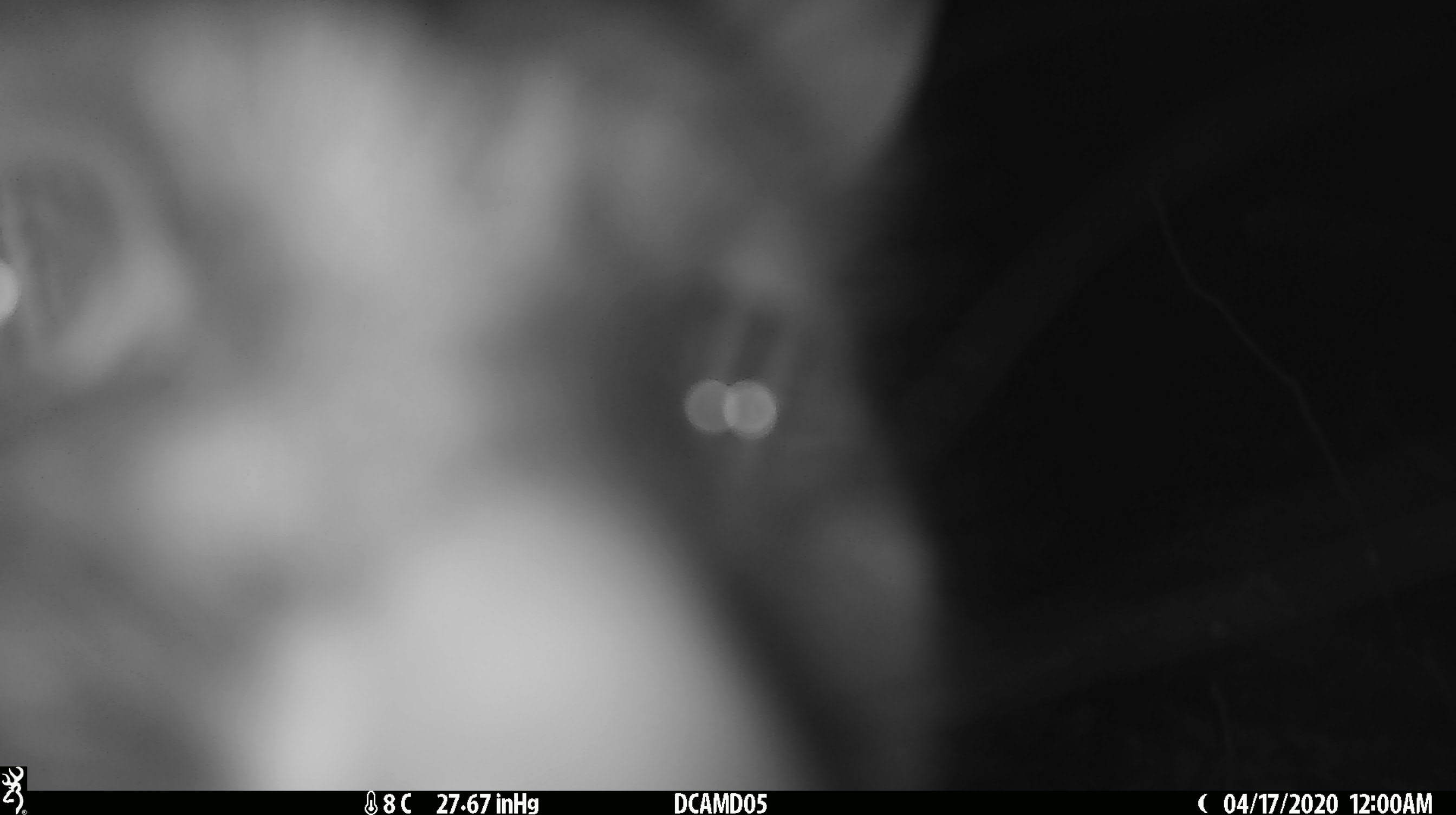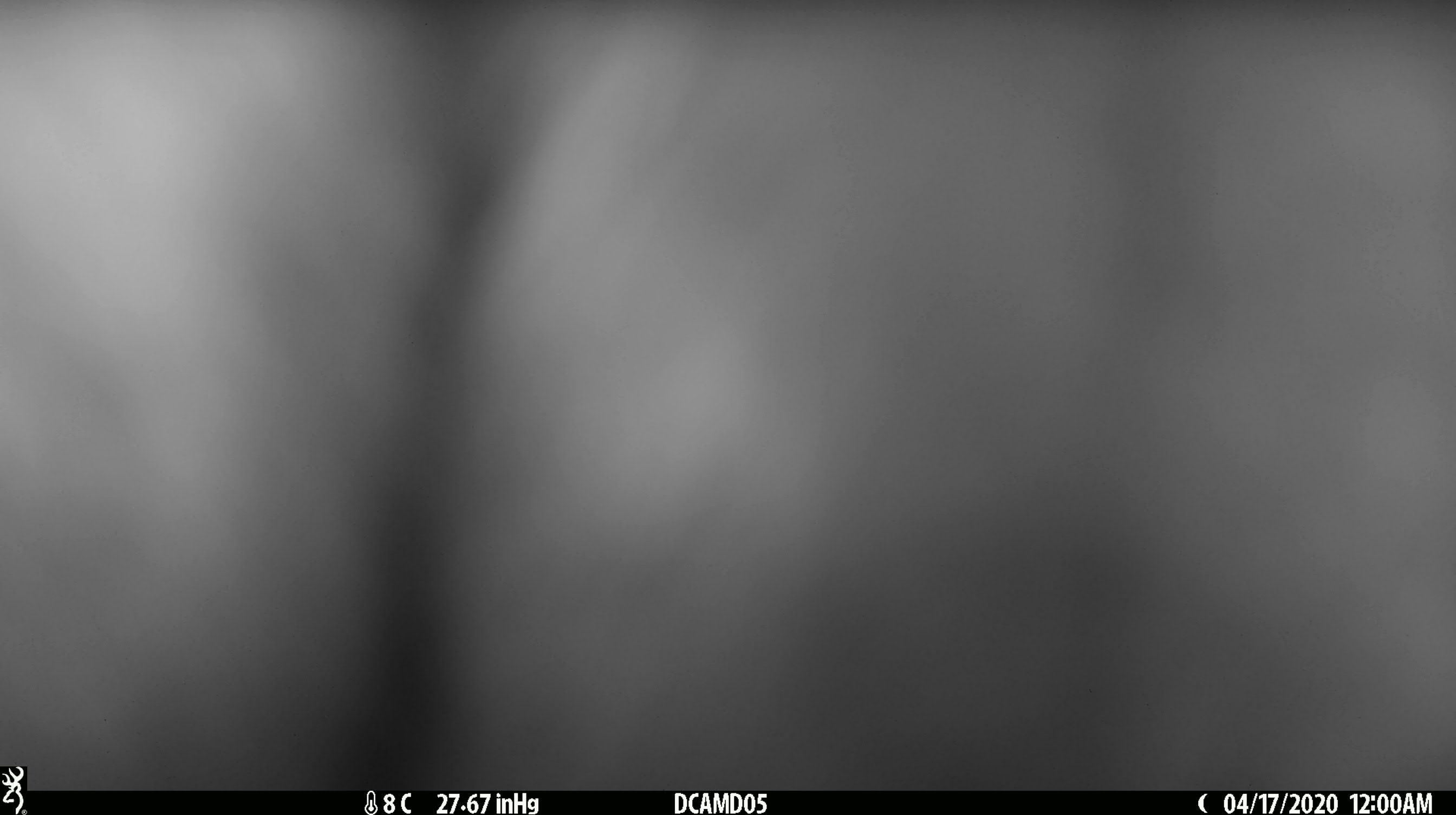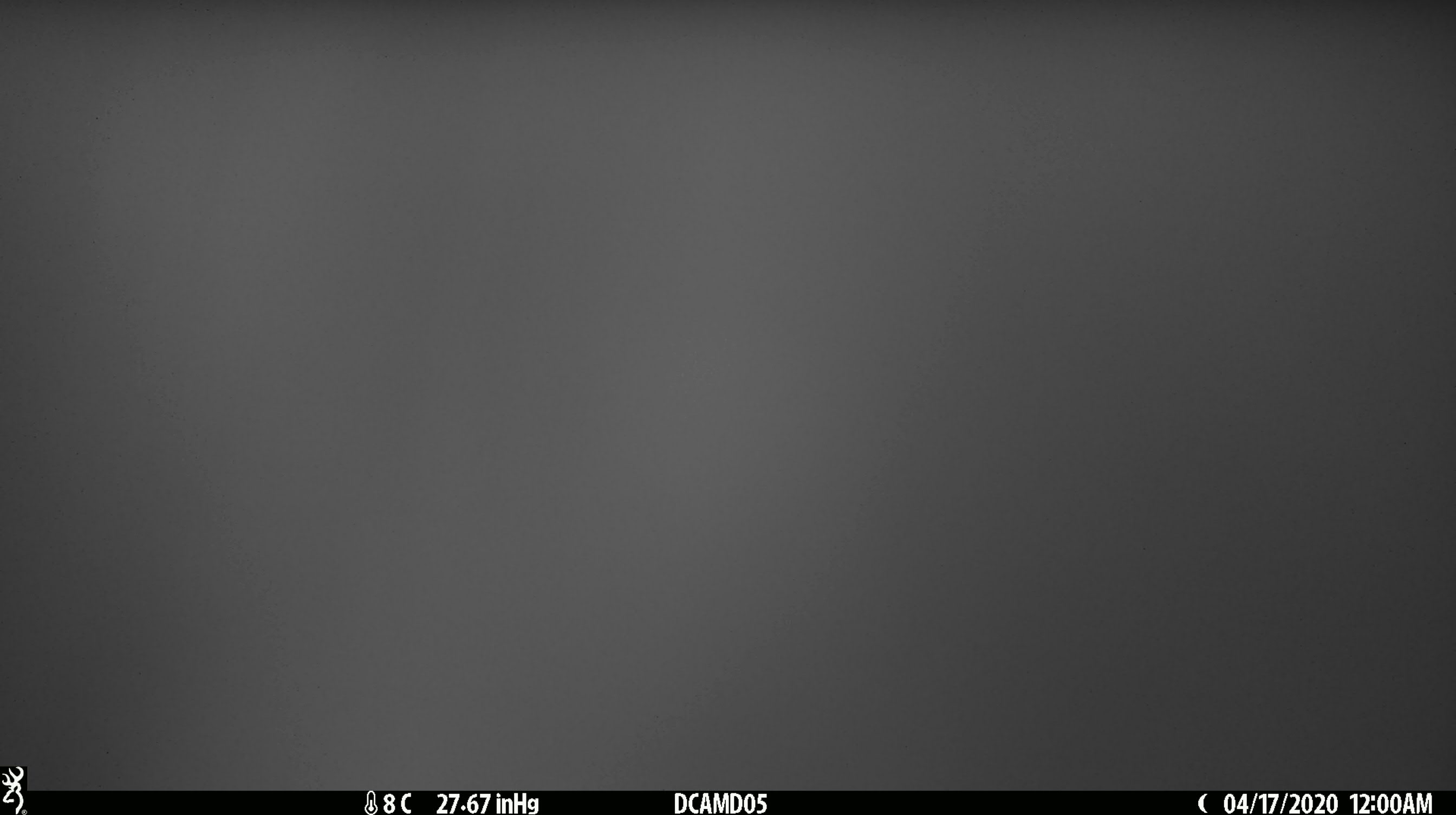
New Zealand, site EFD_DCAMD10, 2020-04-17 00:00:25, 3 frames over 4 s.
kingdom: Animalia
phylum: Chordata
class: Mammalia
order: Diprotodontia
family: Phalangeridae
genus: Trichosurus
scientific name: Trichosurus vulpecula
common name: common brushtail possum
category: possum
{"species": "possum (common brushtail possum) (Trichosurus vulpecula)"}